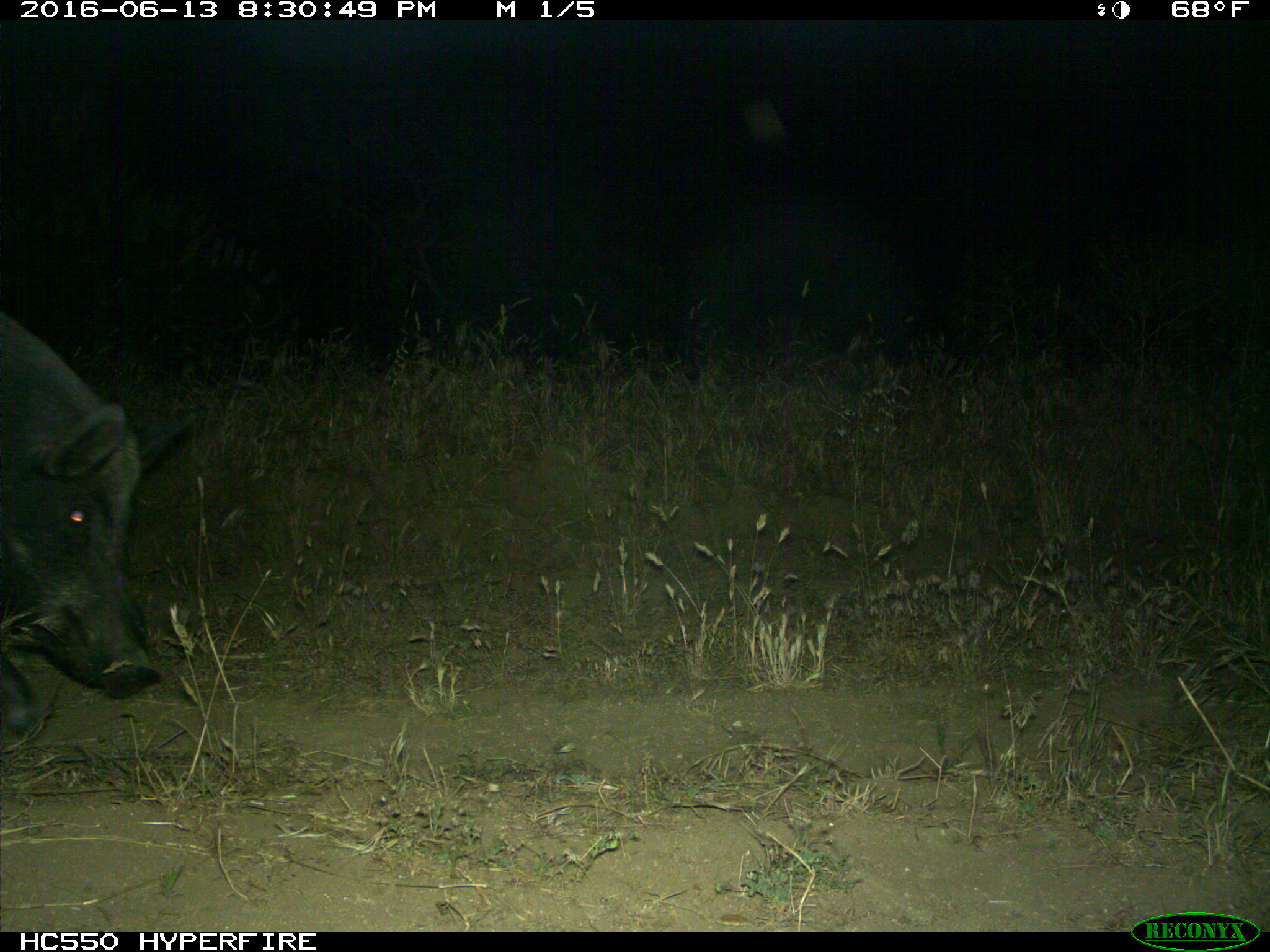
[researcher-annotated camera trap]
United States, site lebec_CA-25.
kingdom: Animalia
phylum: Chordata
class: Mammalia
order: Artiodactyla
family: Suidae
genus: Sus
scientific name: Sus scrofa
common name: wild boar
Sus scrofa (wild boar).